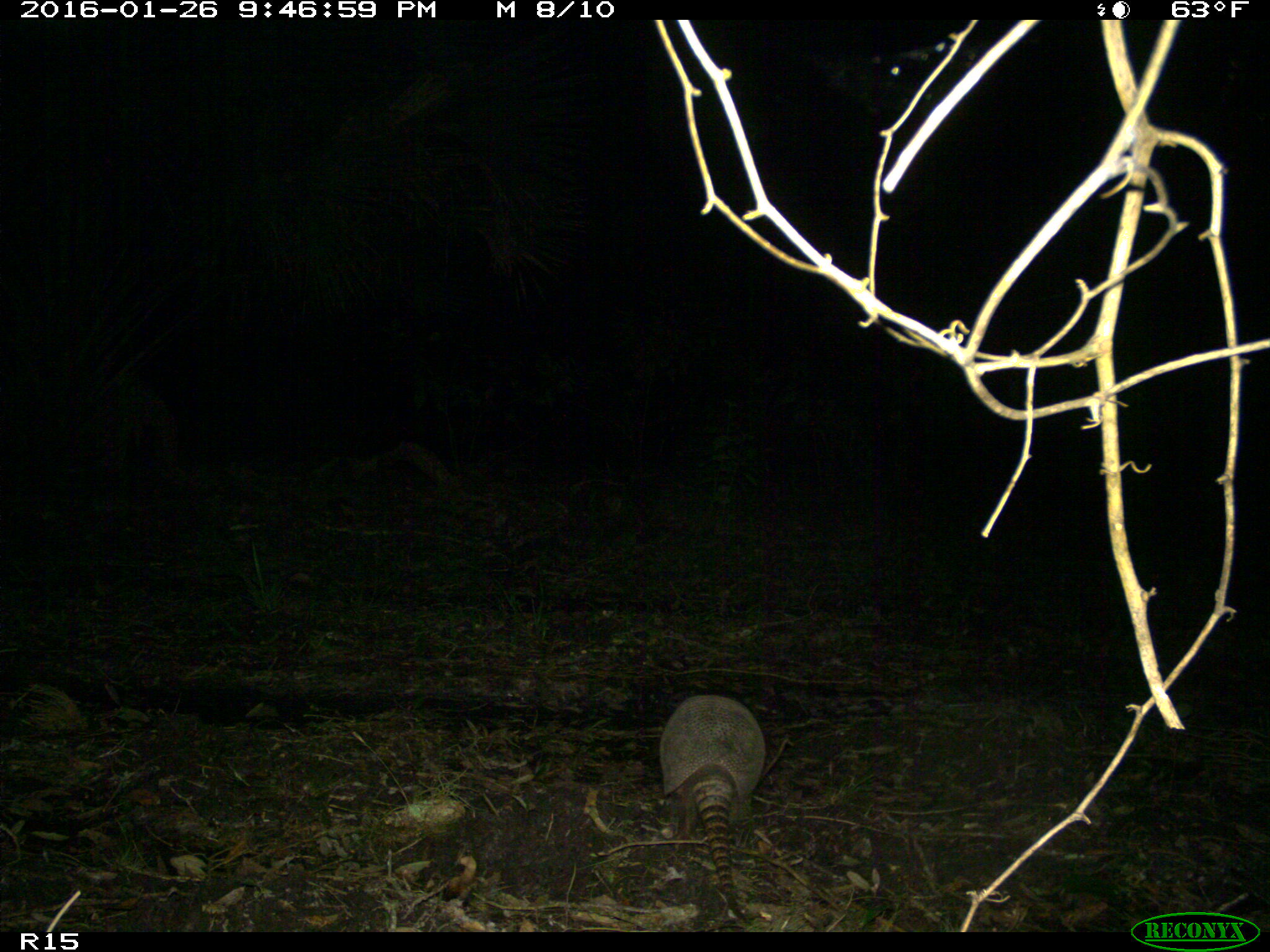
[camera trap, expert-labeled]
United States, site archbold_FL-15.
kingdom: Animalia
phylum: Chordata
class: Mammalia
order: Cingulata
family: Dasypodidae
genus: Dasypus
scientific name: Dasypus novemcinctus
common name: nine-banded armadillo